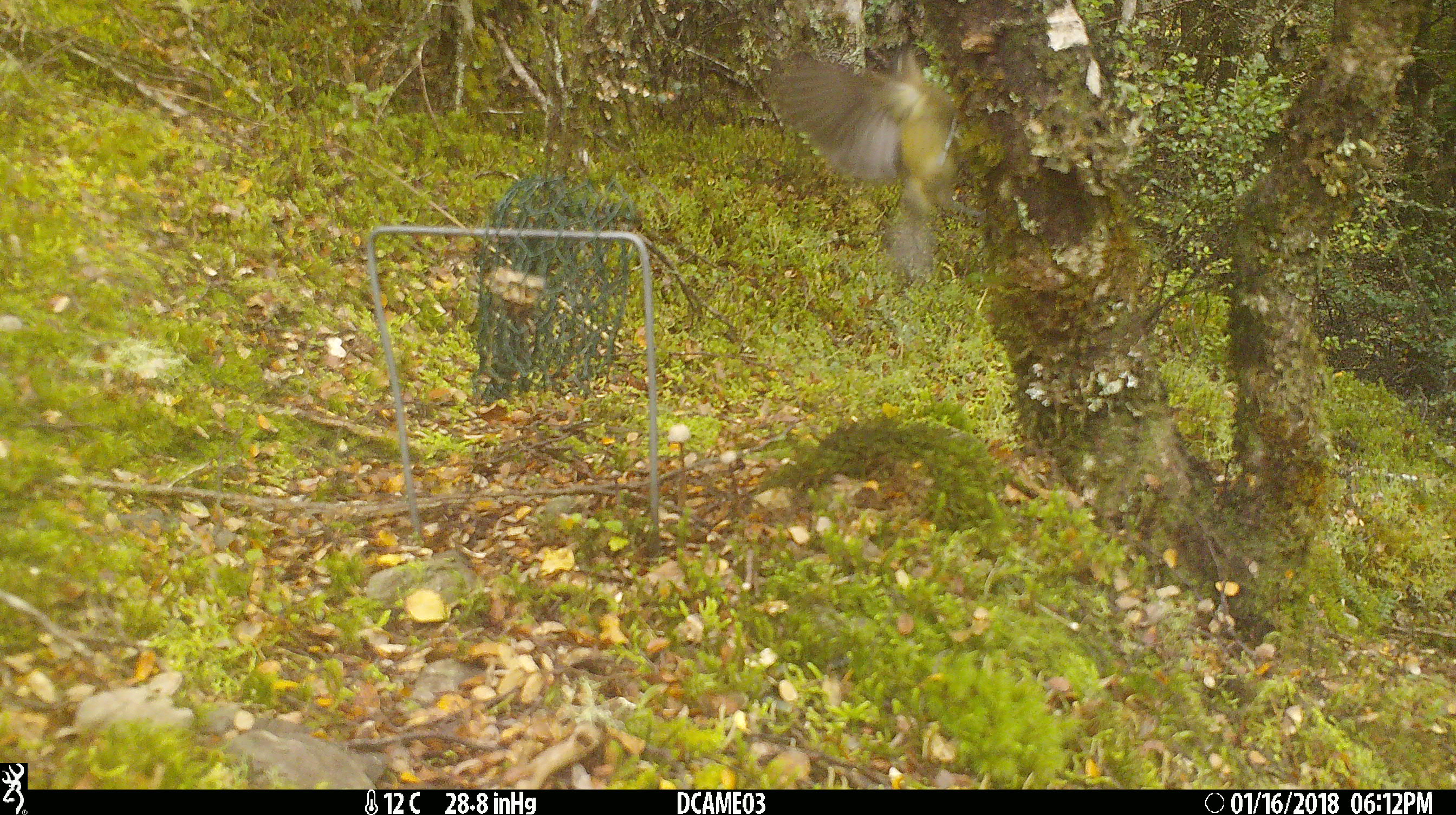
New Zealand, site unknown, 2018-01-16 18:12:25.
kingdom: Animalia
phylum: Chordata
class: Aves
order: Passeriformes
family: Meliphagidae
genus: Anthornis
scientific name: Anthornis melanura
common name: new zealand bellbird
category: bellbird